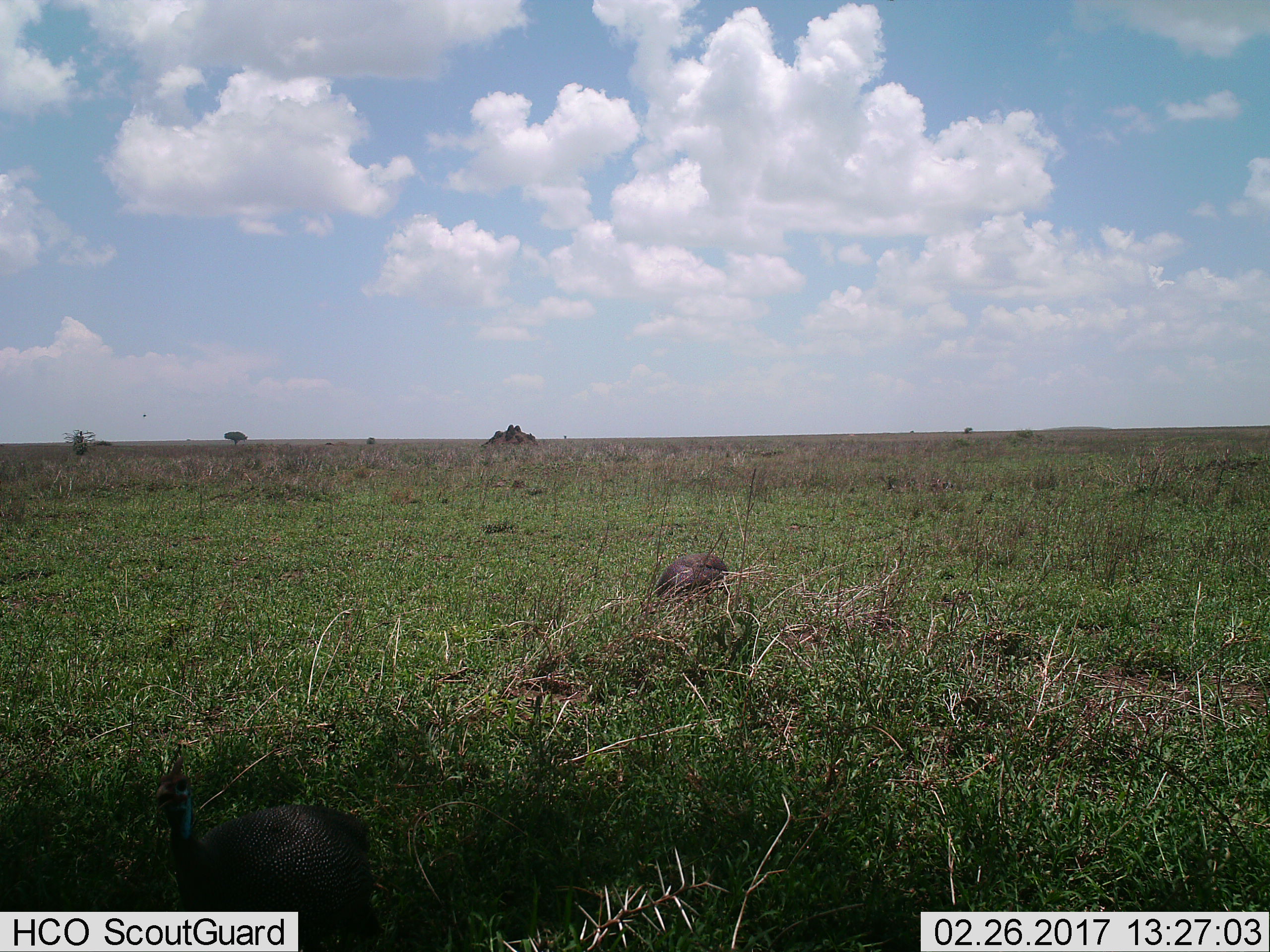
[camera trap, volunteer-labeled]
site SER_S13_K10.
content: unidentified animal